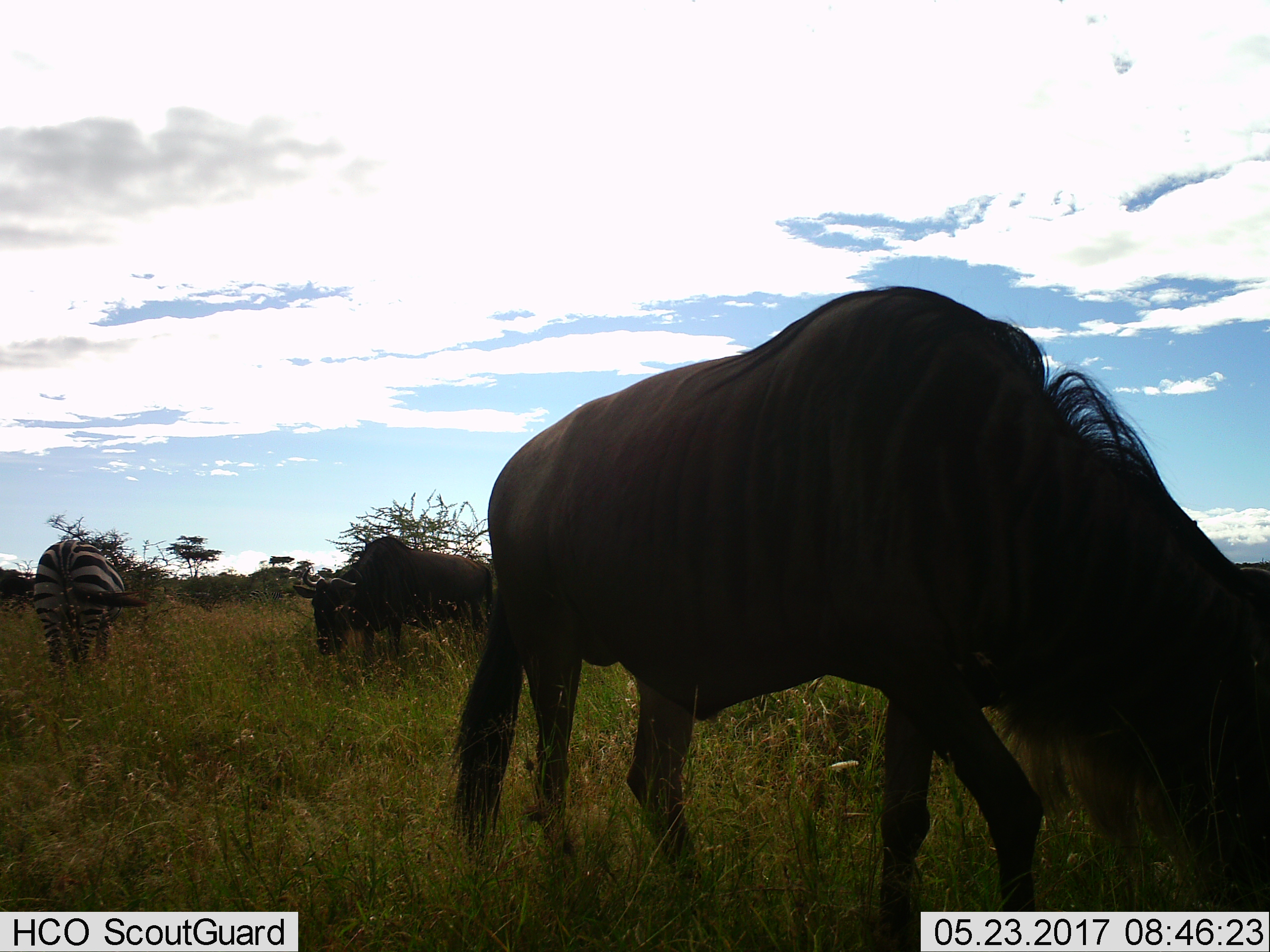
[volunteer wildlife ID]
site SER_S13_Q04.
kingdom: Animalia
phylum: Chordata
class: Mammalia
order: Artiodactyla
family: Bovidae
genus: Connochaetes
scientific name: Connochaetes taurinus taurinus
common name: blue wildebeest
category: wildebeestblue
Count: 2.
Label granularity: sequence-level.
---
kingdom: Animalia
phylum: Chordata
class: Mammalia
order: Perissodactyla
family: Equidae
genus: Equus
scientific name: Equus quagga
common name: plains zebra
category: zebraplains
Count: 1.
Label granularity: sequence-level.